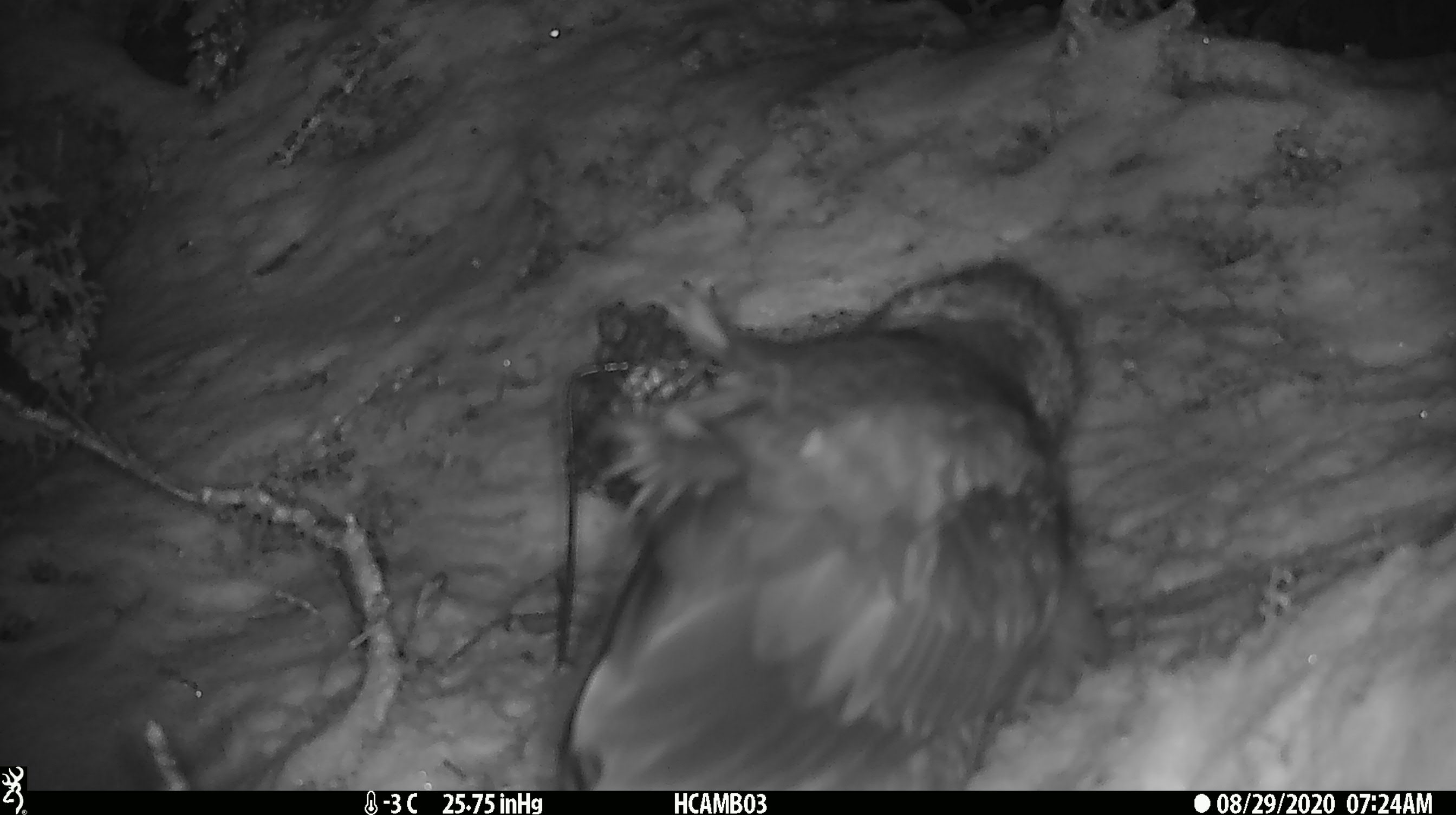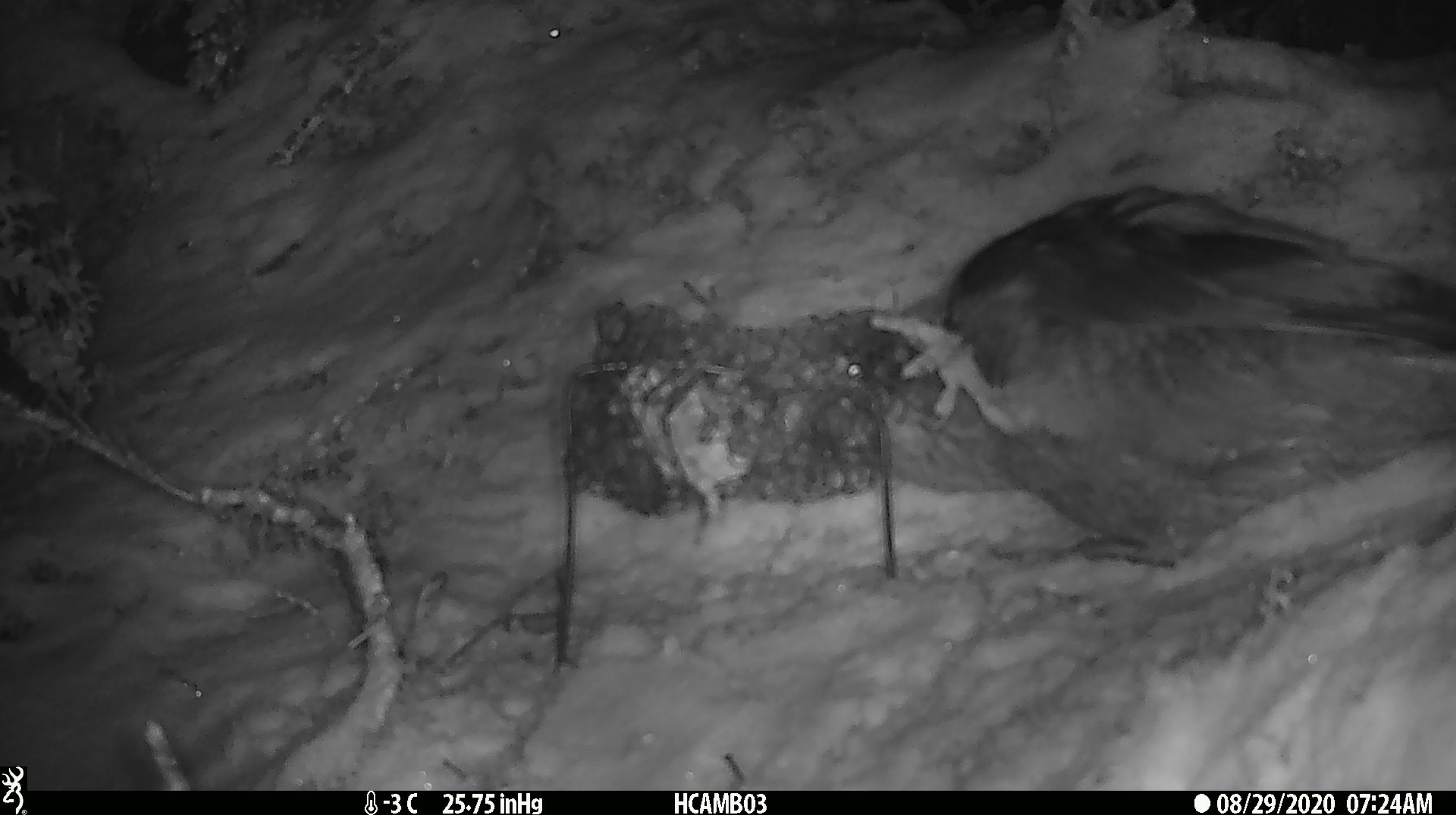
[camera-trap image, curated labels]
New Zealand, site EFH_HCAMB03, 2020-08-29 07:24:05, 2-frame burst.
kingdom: Animalia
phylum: Chordata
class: Aves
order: Psittaciformes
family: Strigopidae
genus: Nestor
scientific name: Nestor notabilis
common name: kea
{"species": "kea (Nestor notabilis)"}